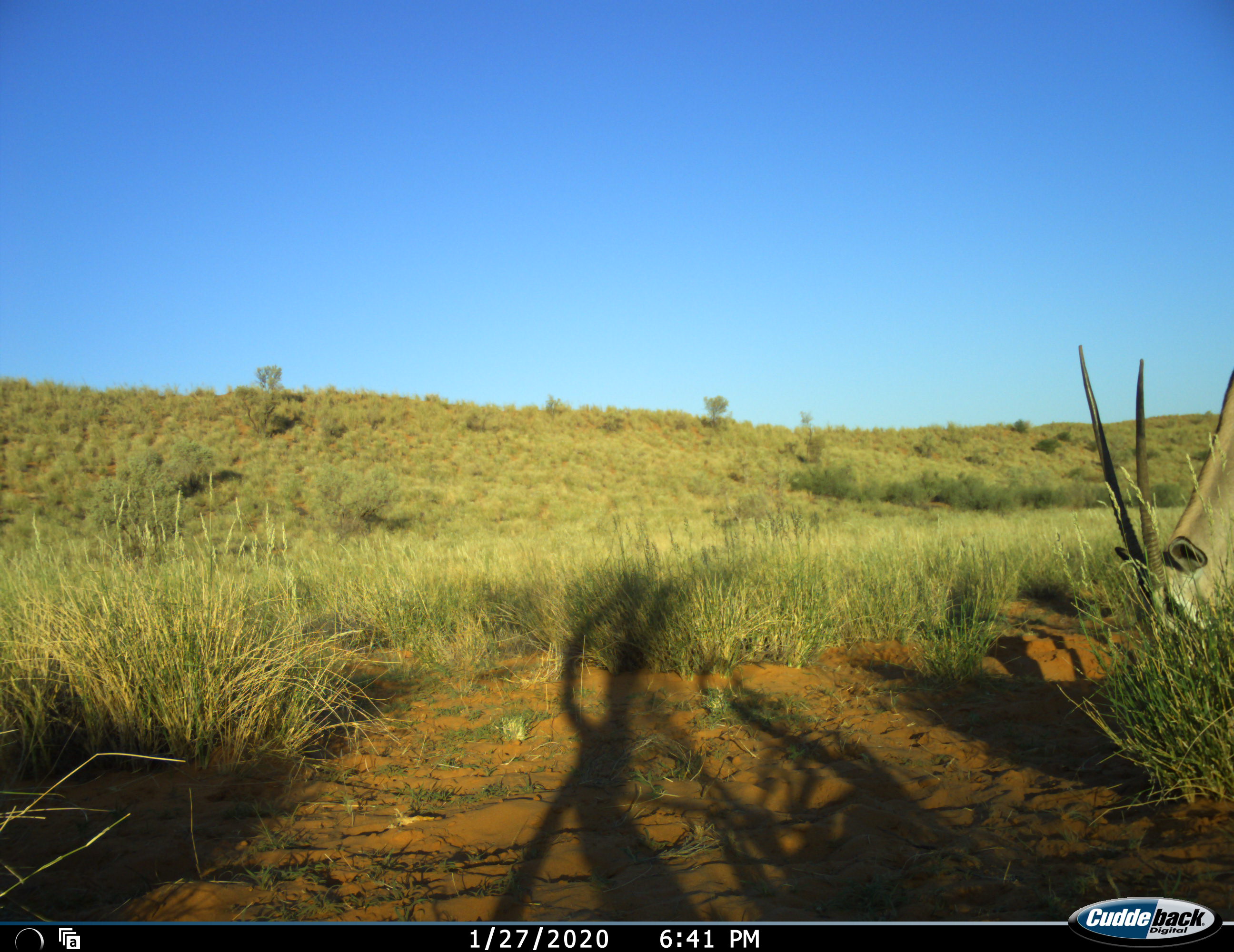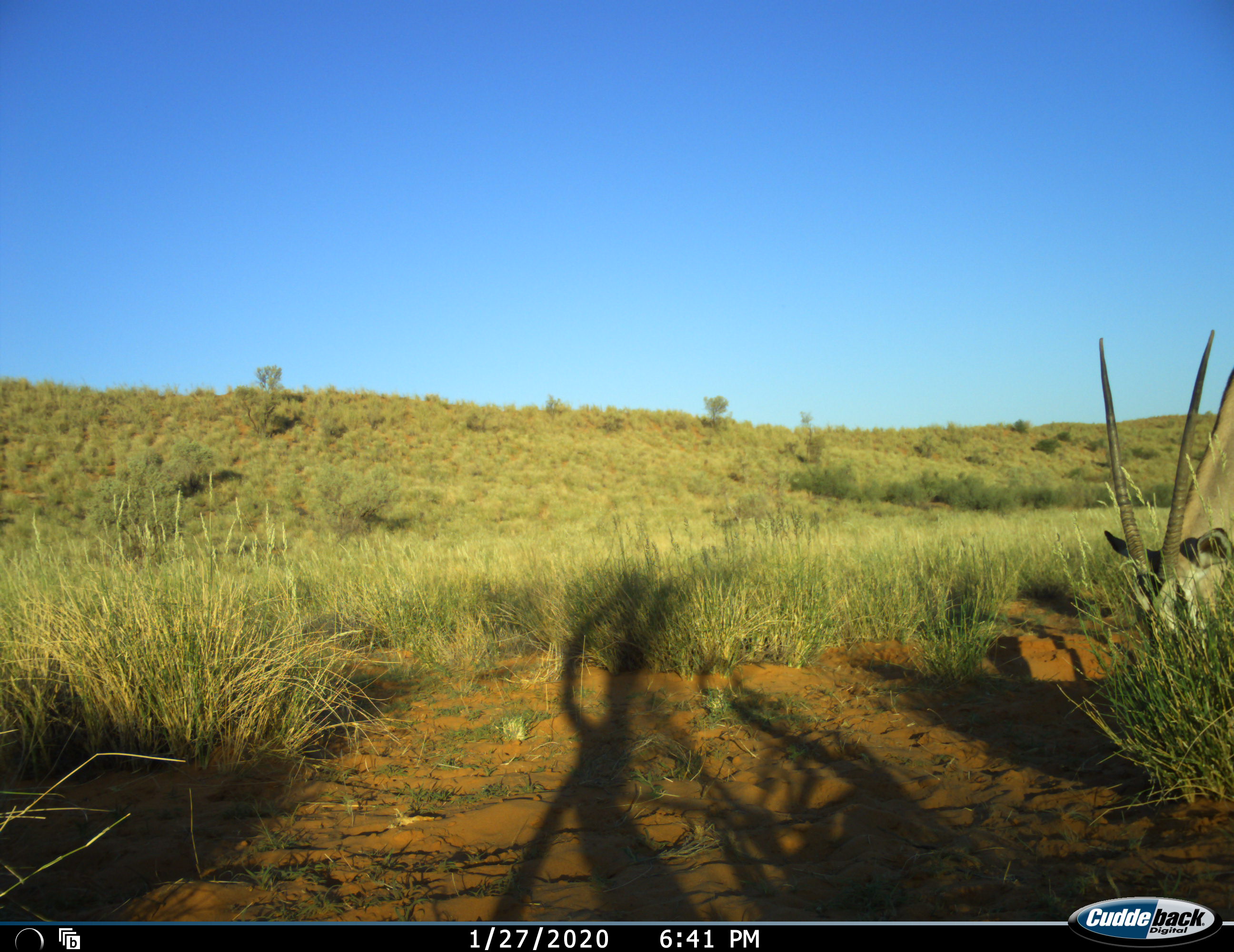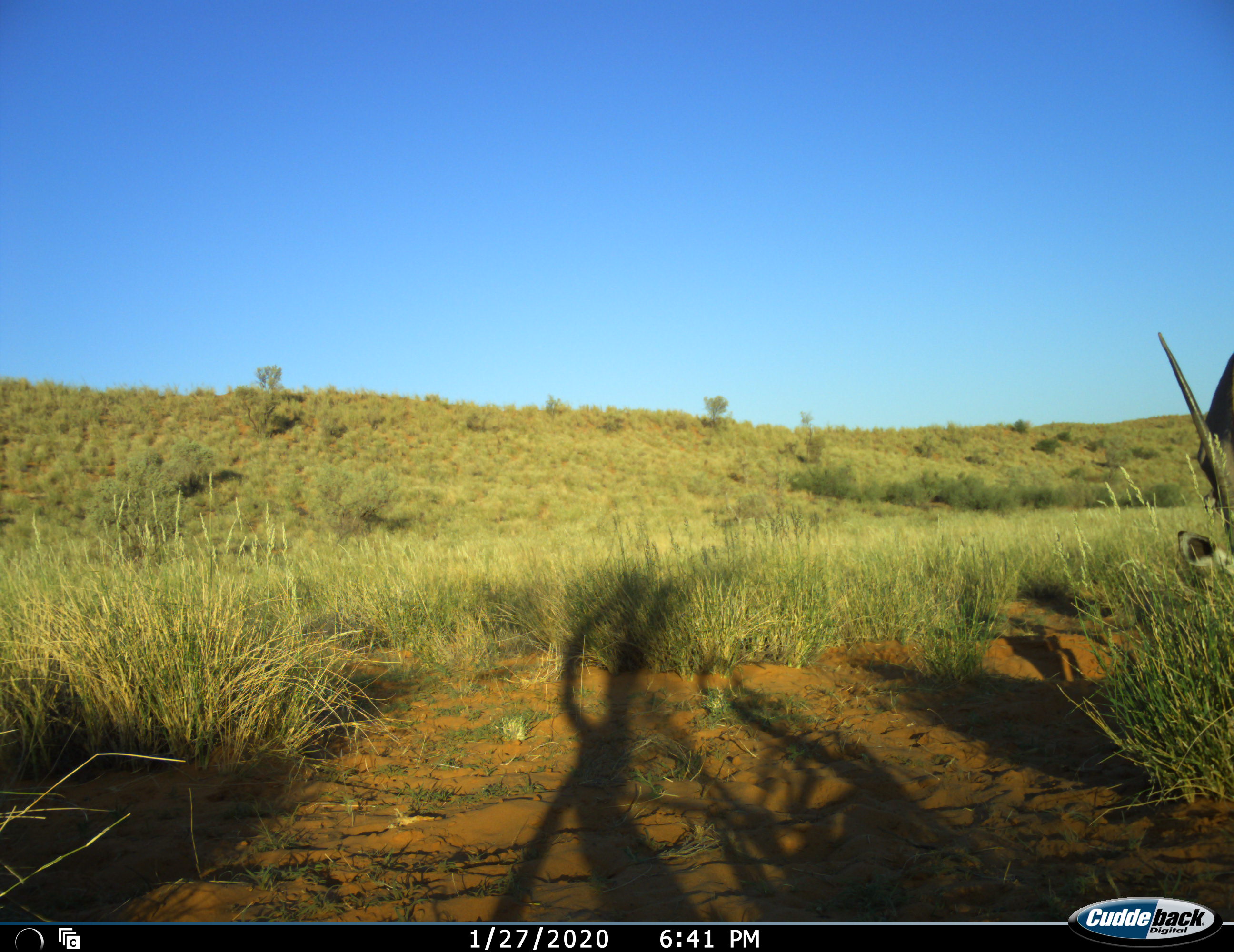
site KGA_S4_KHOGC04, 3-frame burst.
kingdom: Animalia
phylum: Chordata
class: Mammalia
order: Artiodactyla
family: Bovidae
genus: Oryx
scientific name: Oryx gazella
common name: gemsbok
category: oryx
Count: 1.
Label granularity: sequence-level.